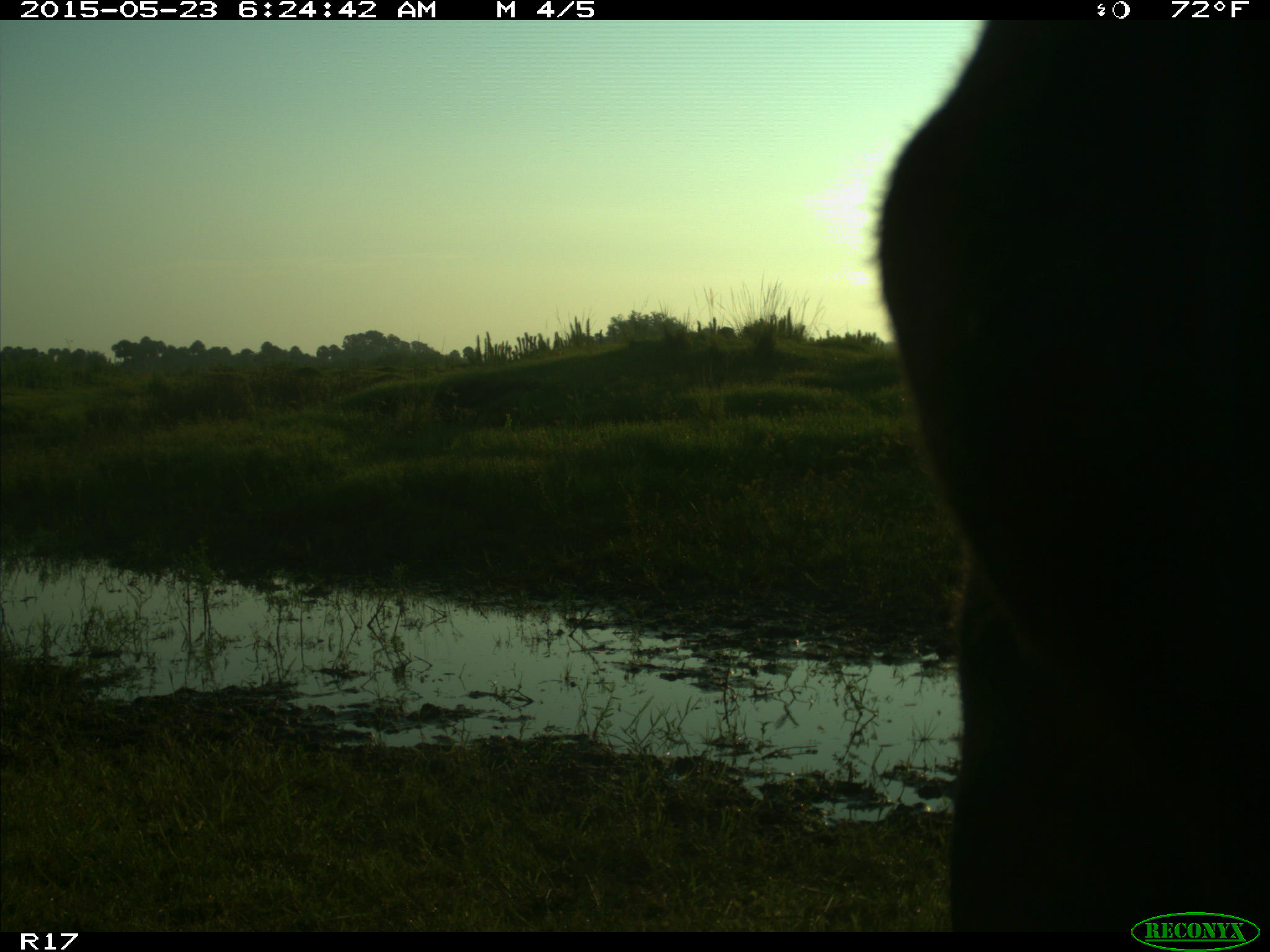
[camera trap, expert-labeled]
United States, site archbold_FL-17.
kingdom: Animalia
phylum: Chordata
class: Mammalia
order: Artiodactyla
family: Bovidae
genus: Bos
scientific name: Bos taurus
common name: domestic cow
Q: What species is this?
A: Bos taurus (domestic cow).